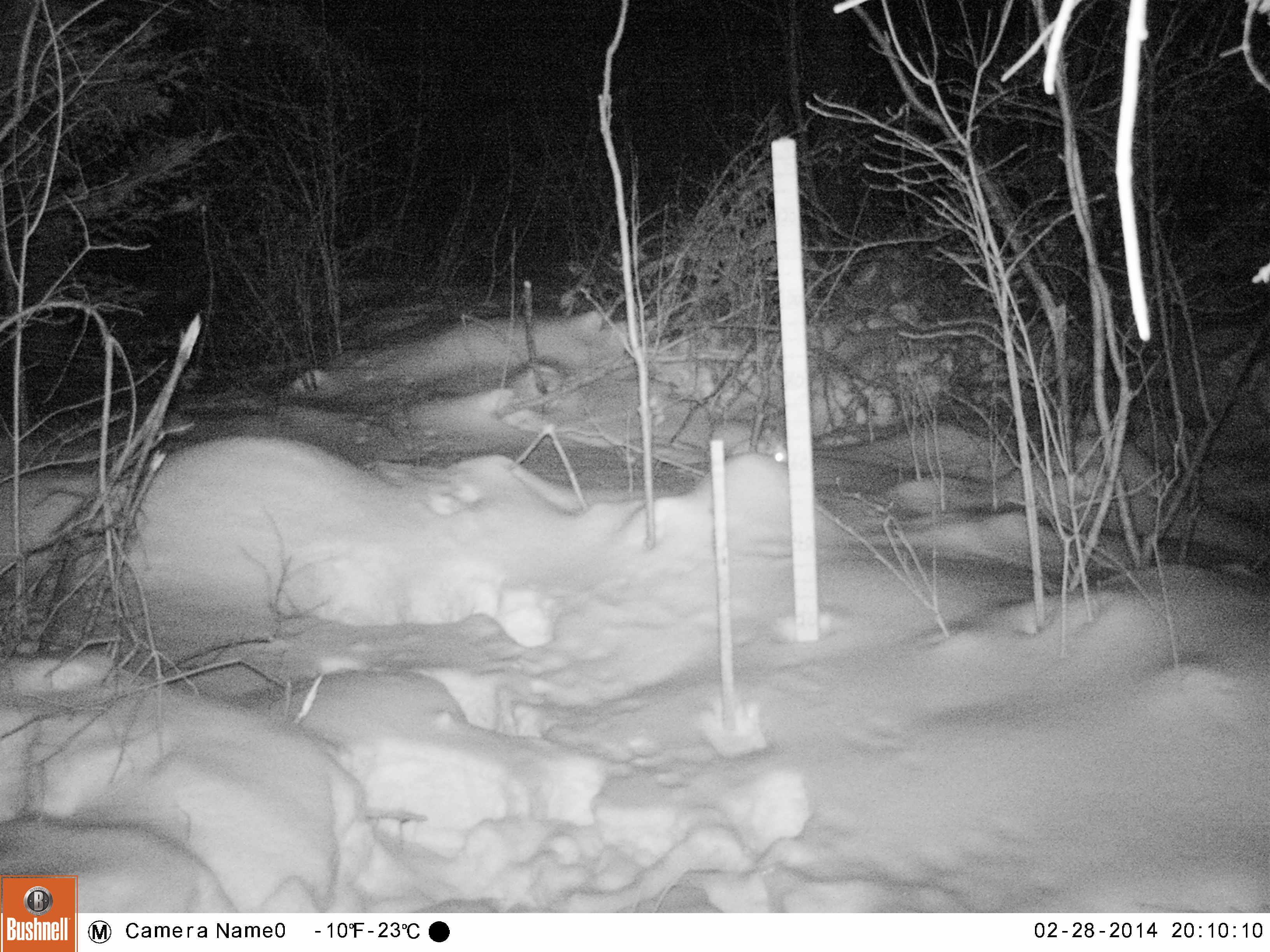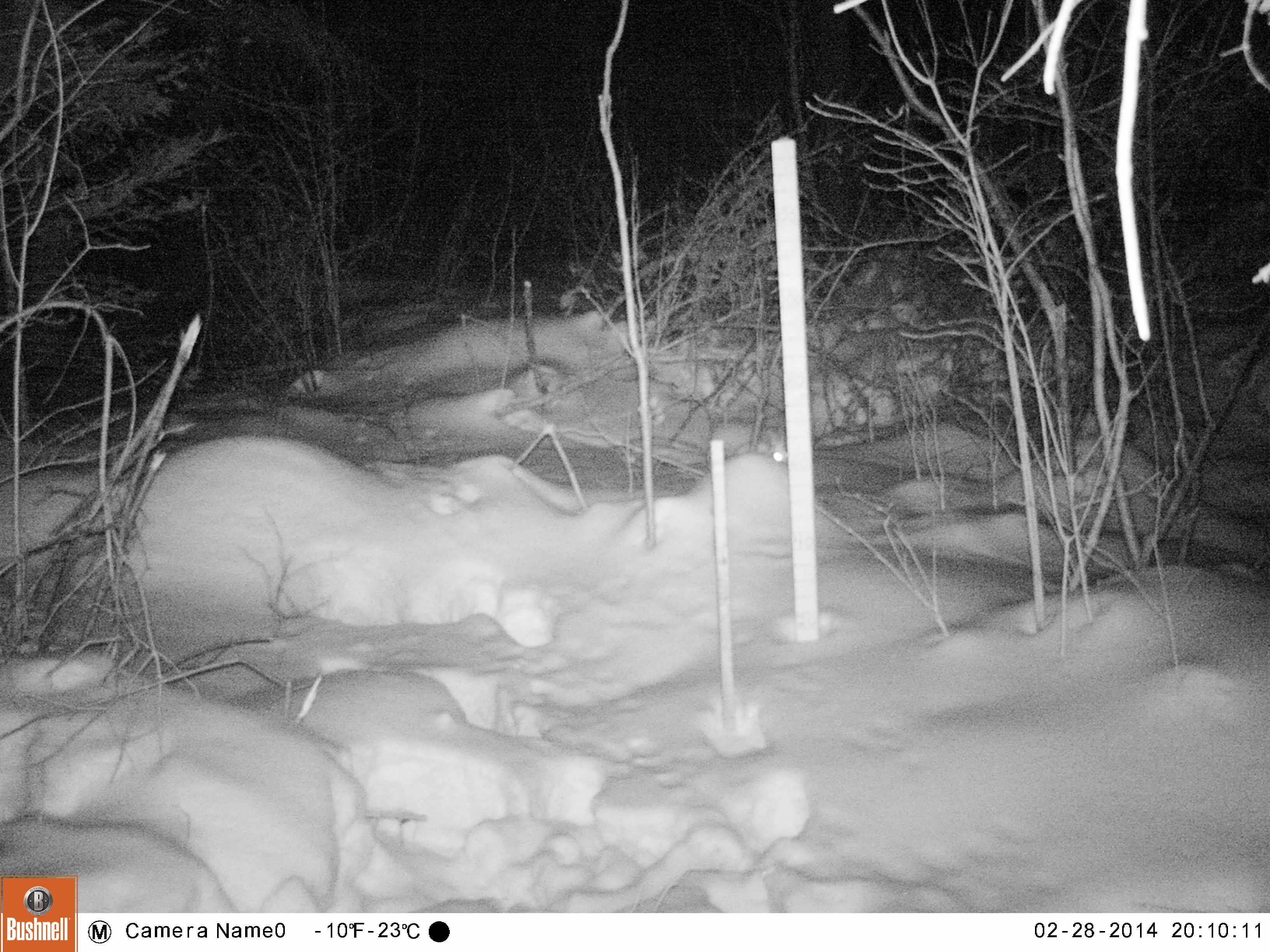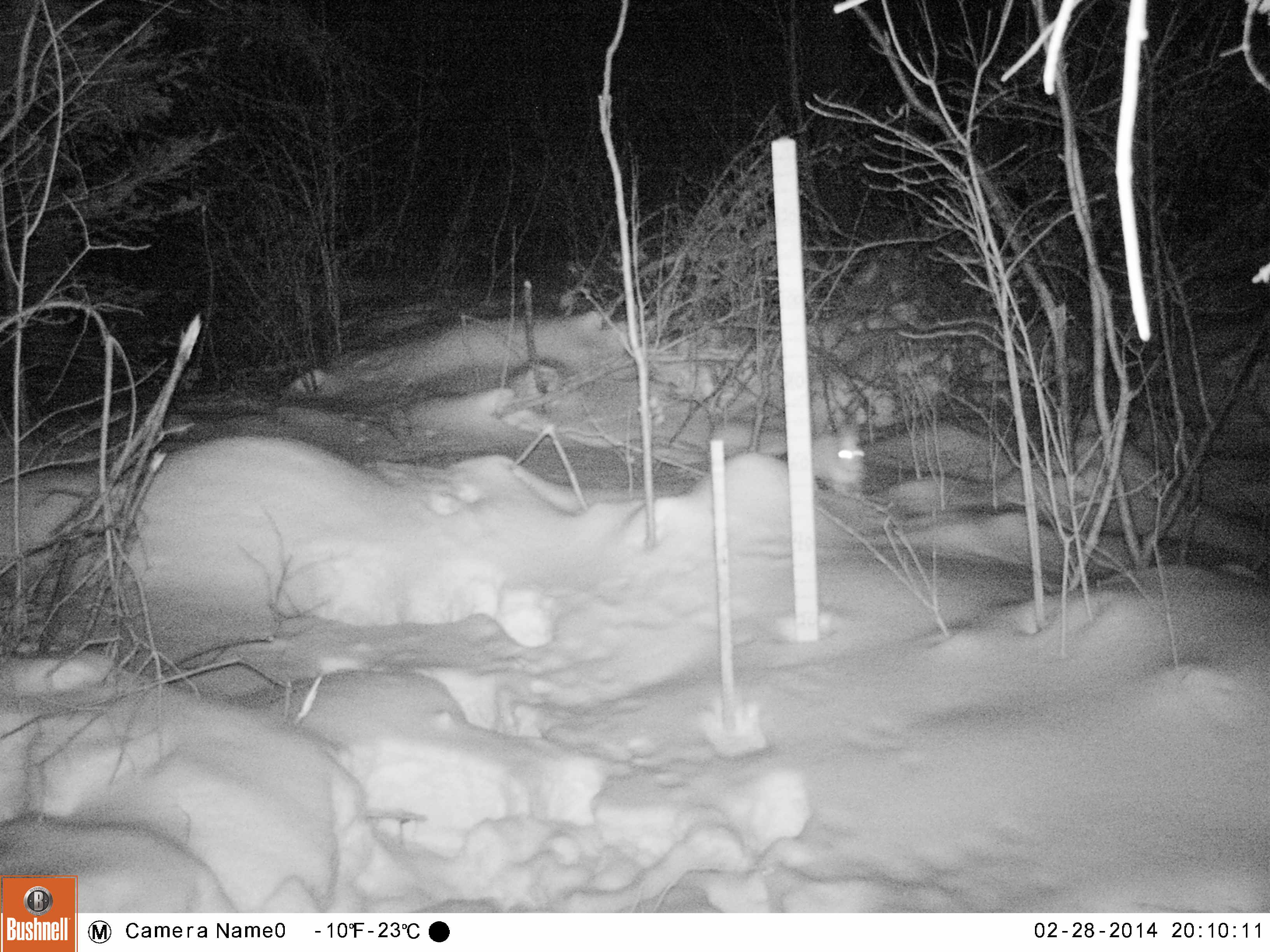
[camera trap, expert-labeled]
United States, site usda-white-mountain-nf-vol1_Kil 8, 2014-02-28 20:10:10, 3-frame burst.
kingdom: Animalia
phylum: Chordata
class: Mammalia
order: Lagomorpha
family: Leporidae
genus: Lepus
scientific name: Lepus americanus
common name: snowshoe hare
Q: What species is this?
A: Snowshoe hare (Lepus americanus).